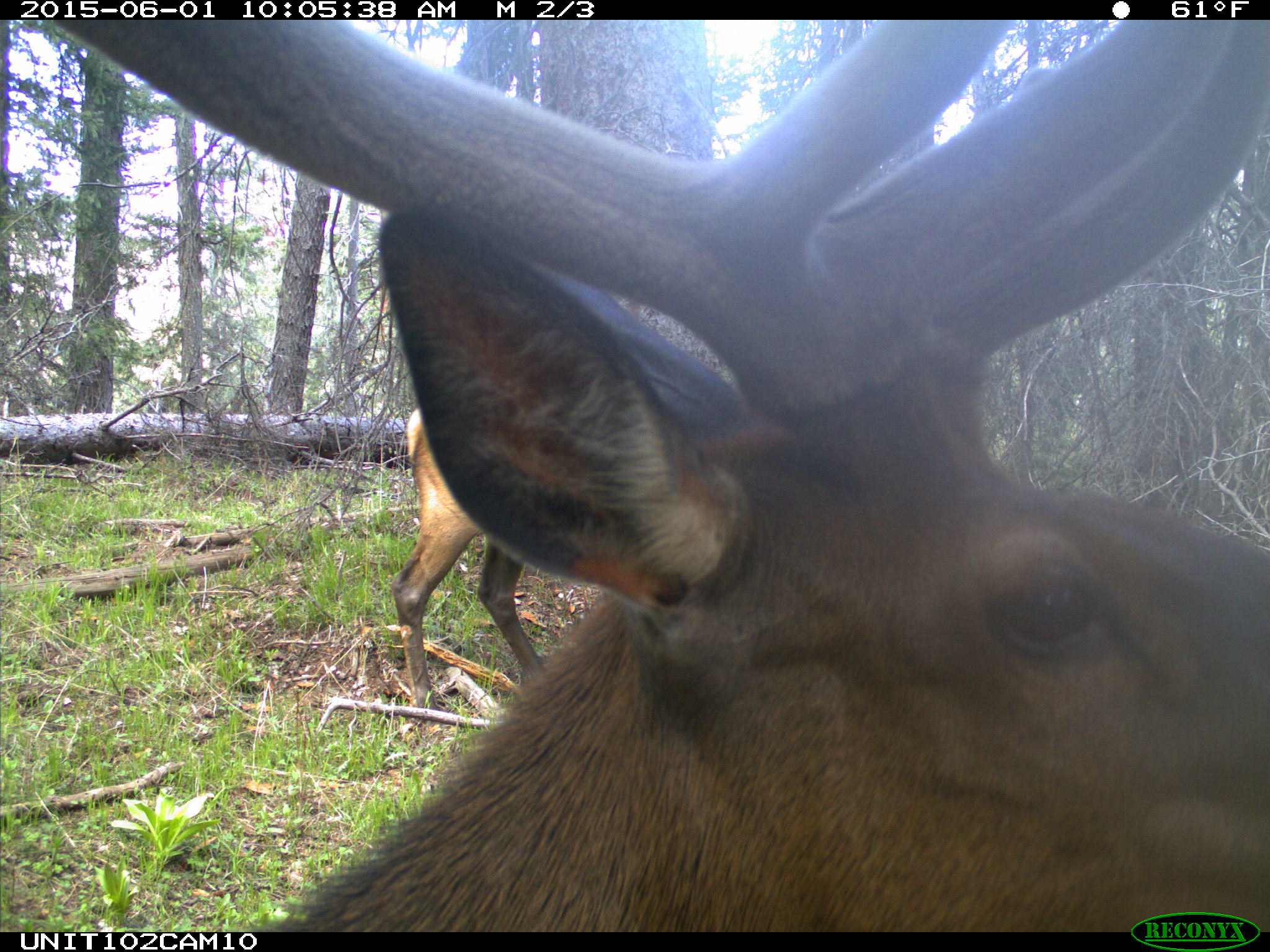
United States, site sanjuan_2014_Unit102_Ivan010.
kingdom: Animalia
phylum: Chordata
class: Mammalia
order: Artiodactyla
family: Cervidae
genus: Cervus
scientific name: Cervus elaphus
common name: red deer